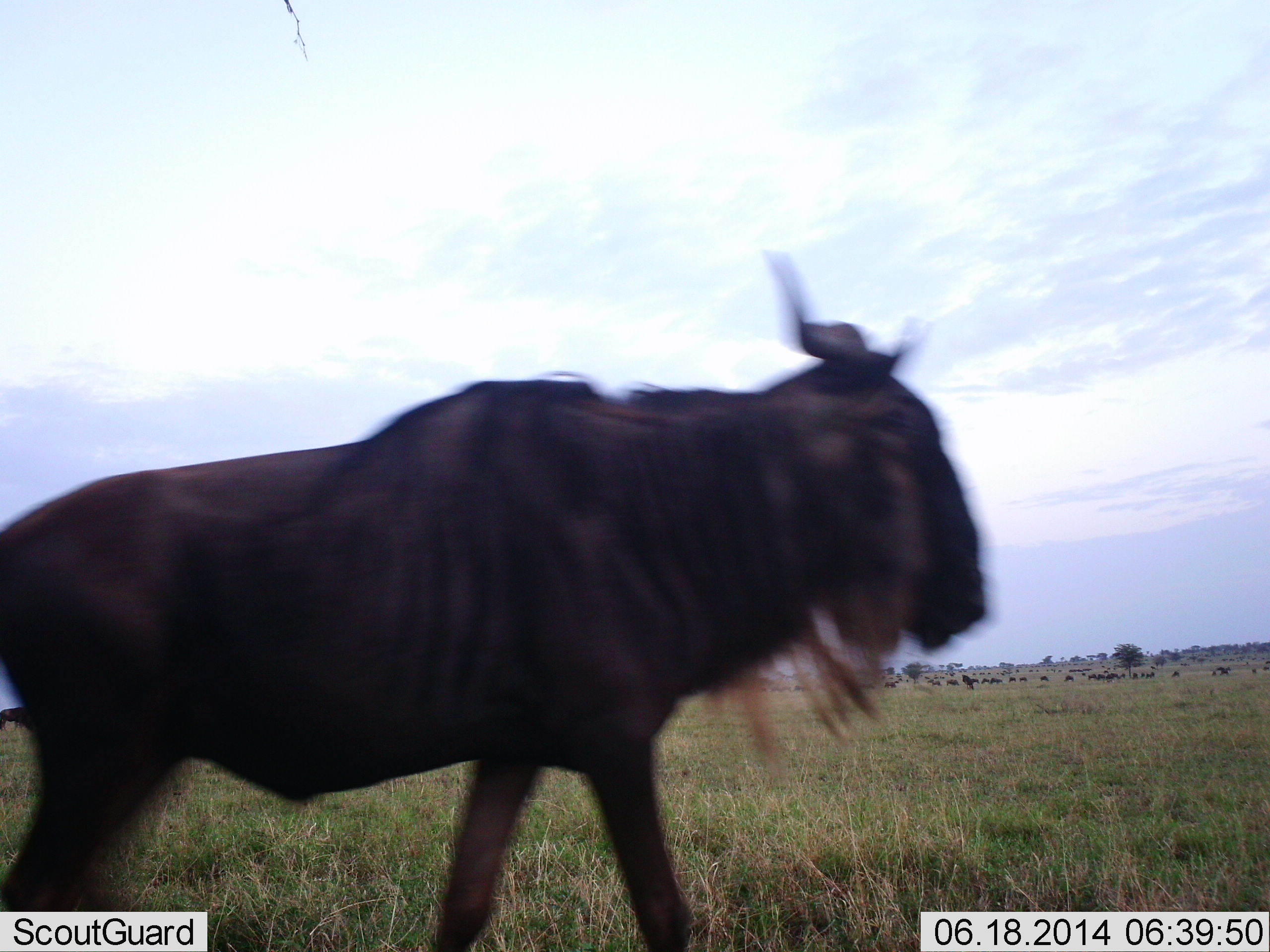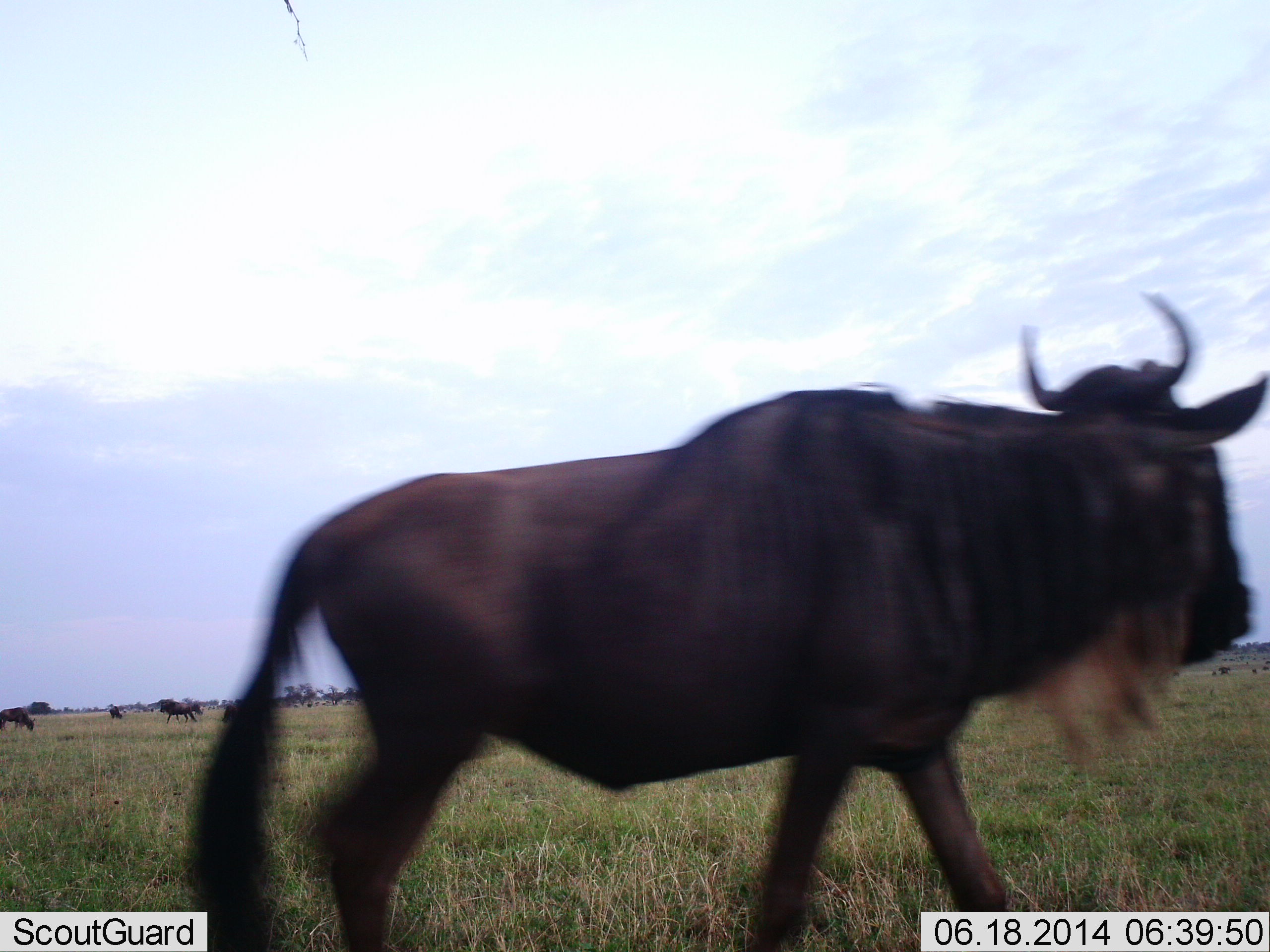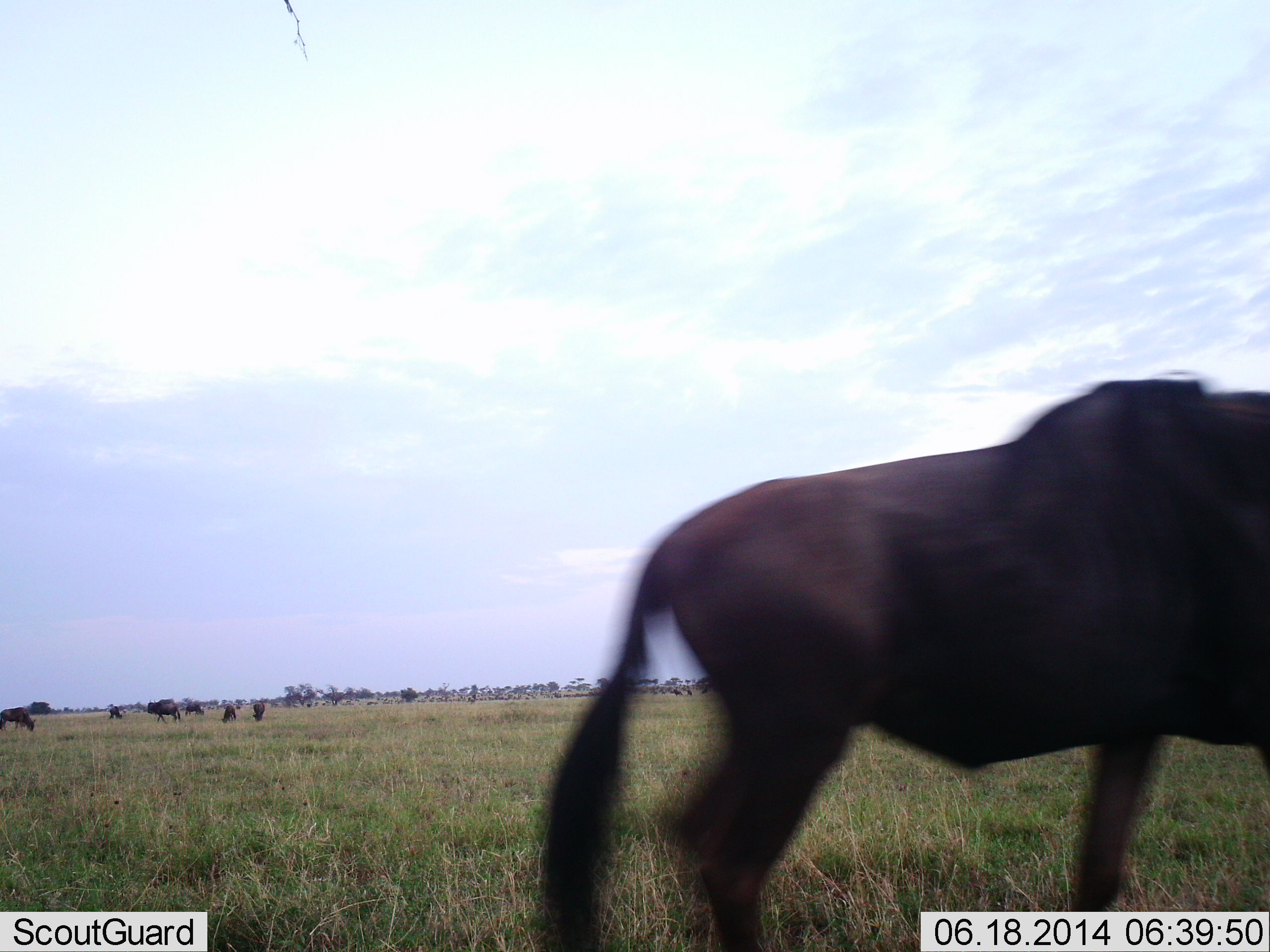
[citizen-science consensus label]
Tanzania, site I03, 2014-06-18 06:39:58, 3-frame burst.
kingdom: Animalia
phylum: Chordata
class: Mammalia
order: Artiodactyla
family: Bovidae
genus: Connochaetes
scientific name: Connochaetes taurinus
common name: blue wildebeest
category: wildebeest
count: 6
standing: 40%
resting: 10%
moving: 90%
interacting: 0%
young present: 0%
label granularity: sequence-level